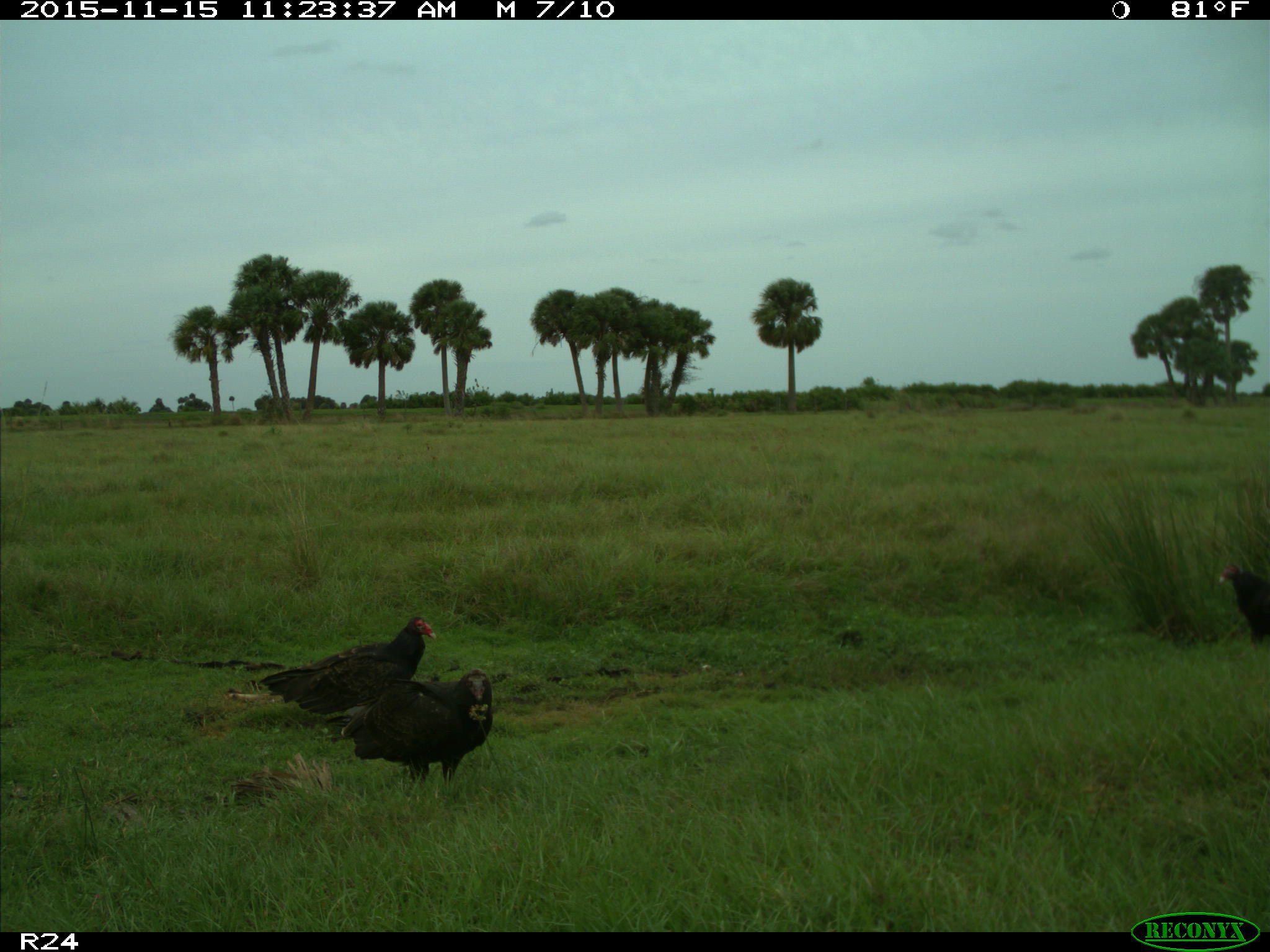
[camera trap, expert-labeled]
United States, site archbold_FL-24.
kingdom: Animalia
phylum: Chordata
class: Aves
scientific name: Aves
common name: birds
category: unidentified bird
Unidentified bird (birds) (Aves).